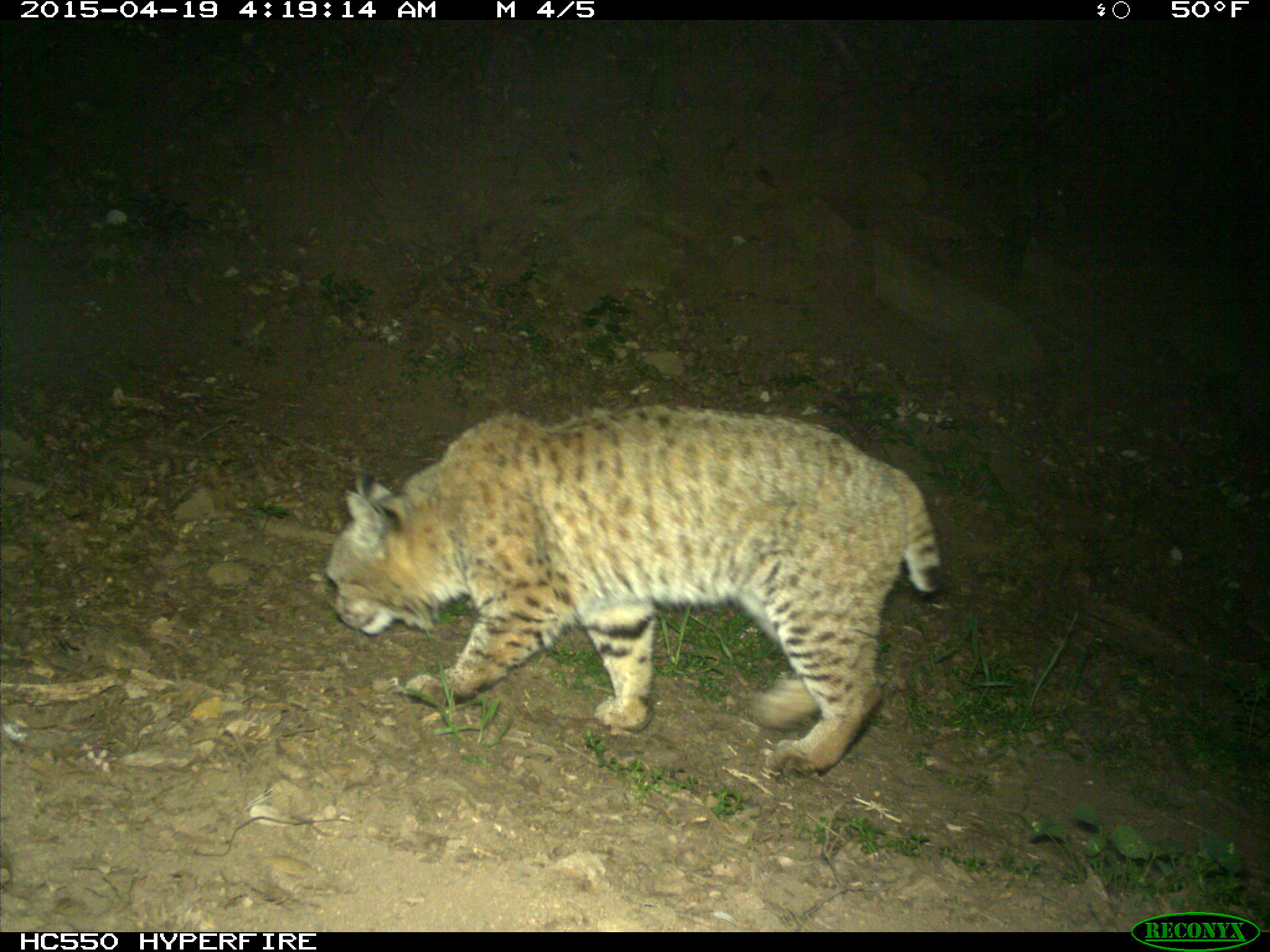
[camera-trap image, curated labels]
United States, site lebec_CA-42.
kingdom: Animalia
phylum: Chordata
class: Mammalia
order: Carnivora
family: Felidae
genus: Lynx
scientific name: Lynx rufus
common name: bobcat